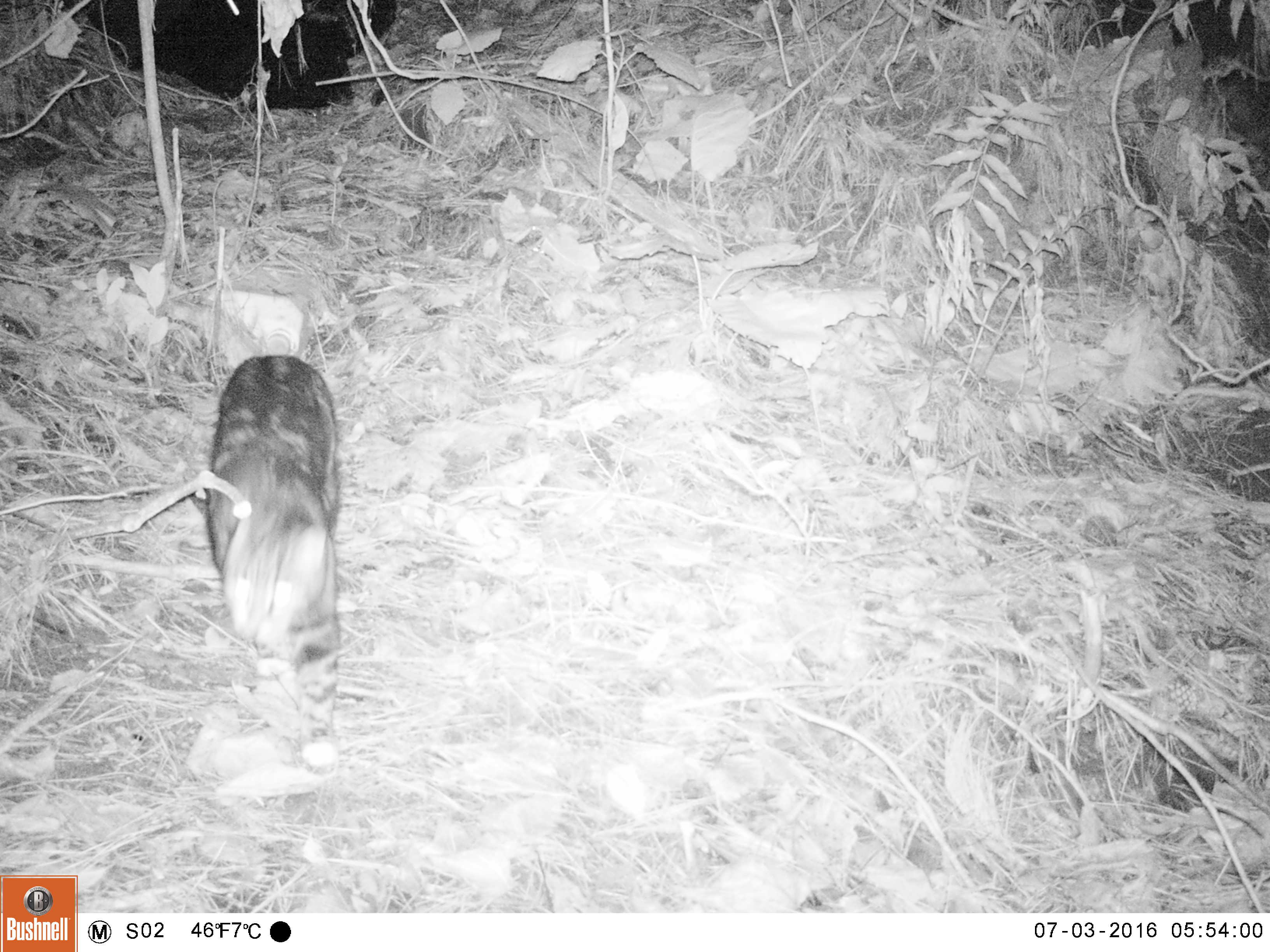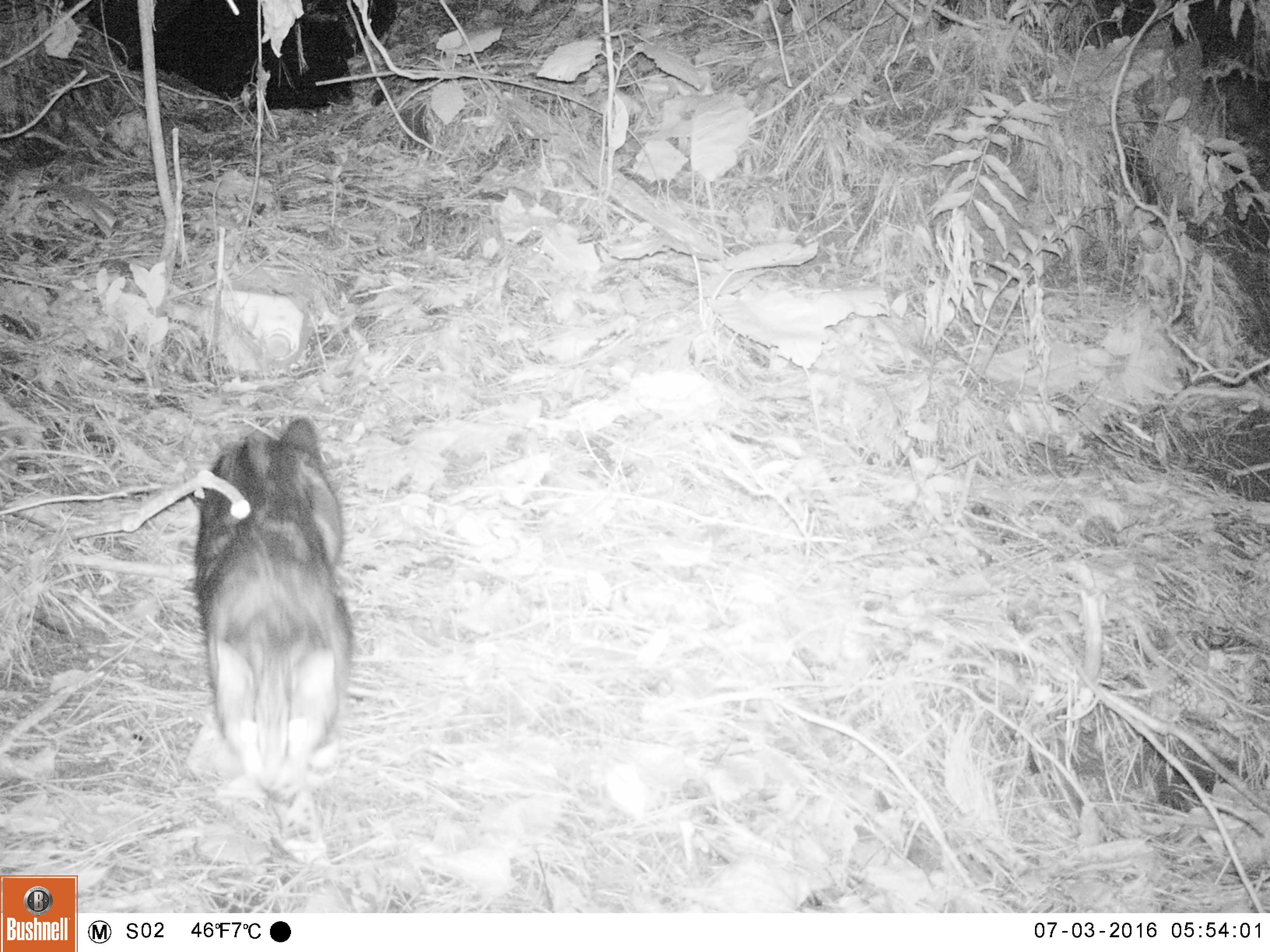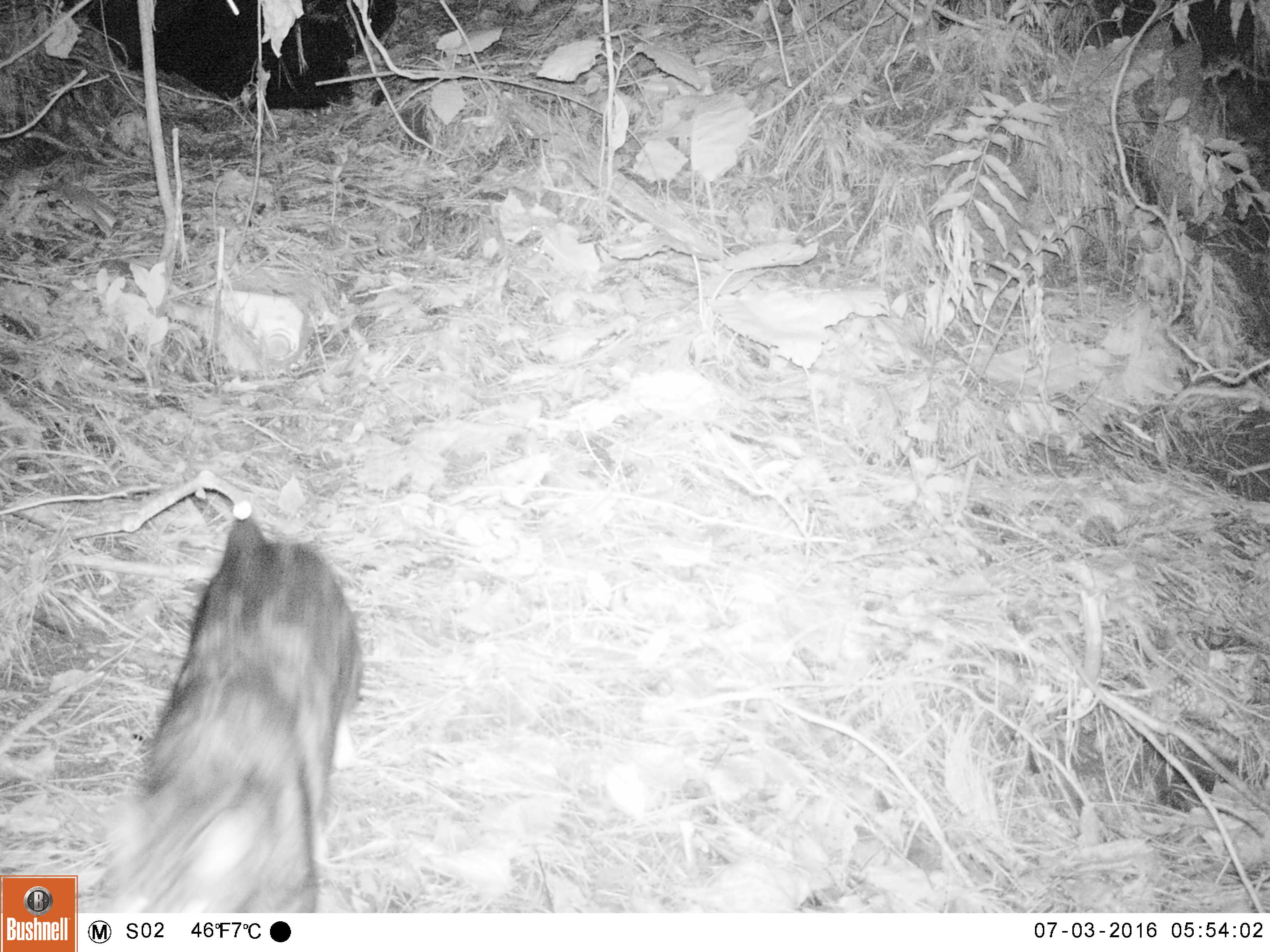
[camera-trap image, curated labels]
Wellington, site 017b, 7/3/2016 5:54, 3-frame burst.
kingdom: Animalia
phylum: Chordata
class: Mammalia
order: Carnivora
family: Felidae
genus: Felis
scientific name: Felis catus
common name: cat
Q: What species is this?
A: Cat (Felis catus).